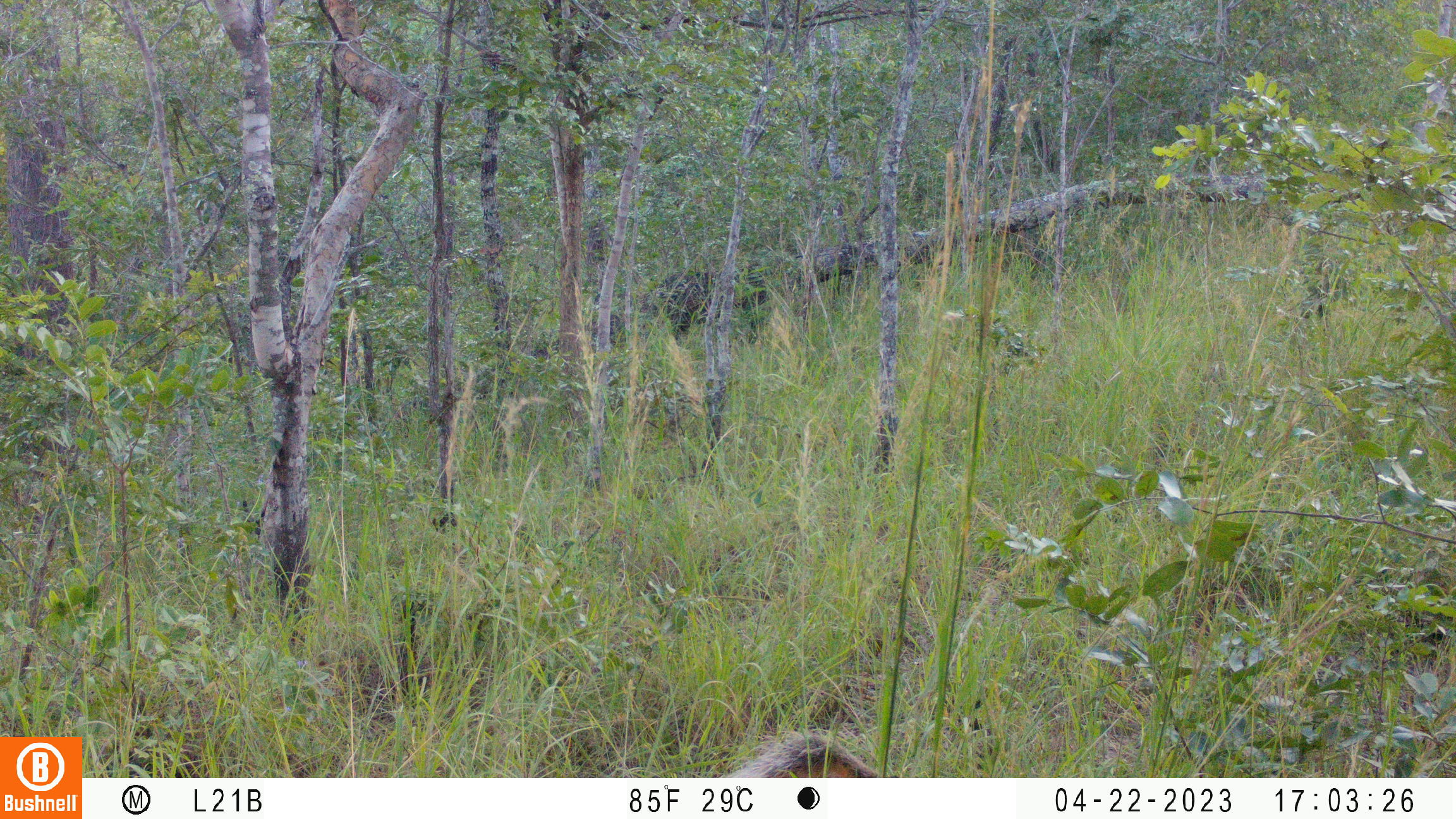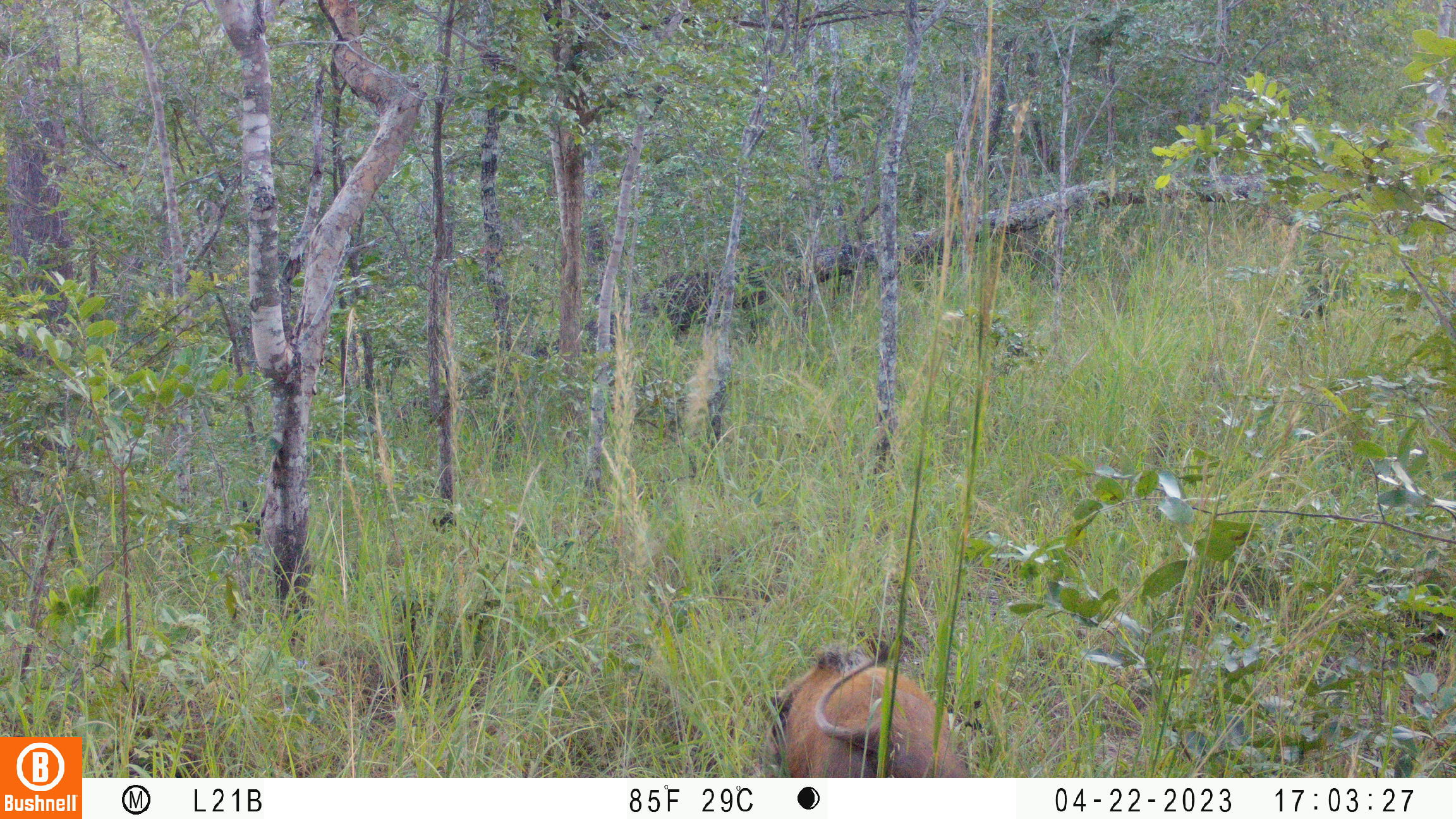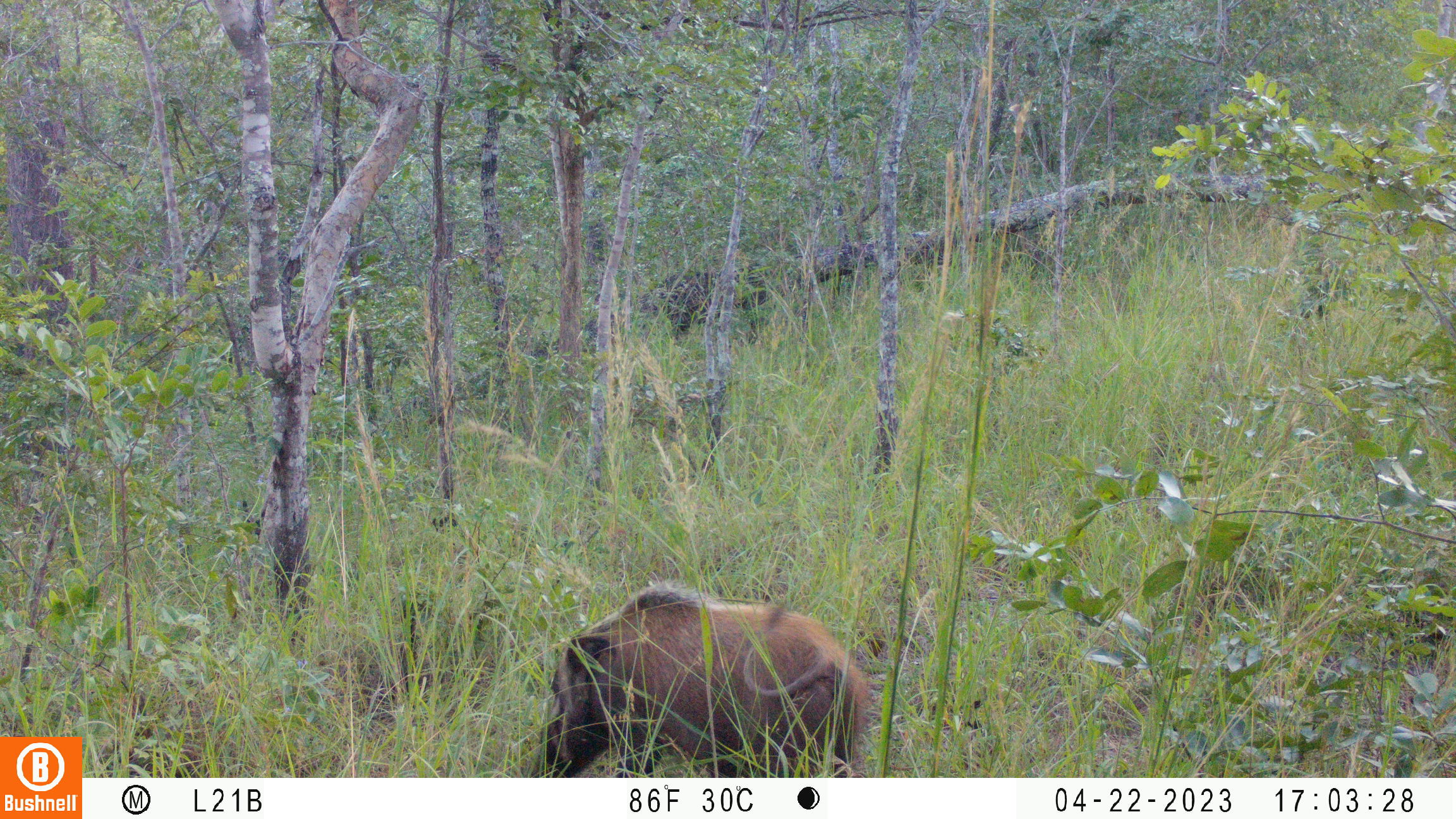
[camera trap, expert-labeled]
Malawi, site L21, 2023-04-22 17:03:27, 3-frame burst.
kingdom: Animalia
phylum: Chordata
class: Mammalia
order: Artiodactyla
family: Suidae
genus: Potamochoerus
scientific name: Potamochoerus larvatus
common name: bushpig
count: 1